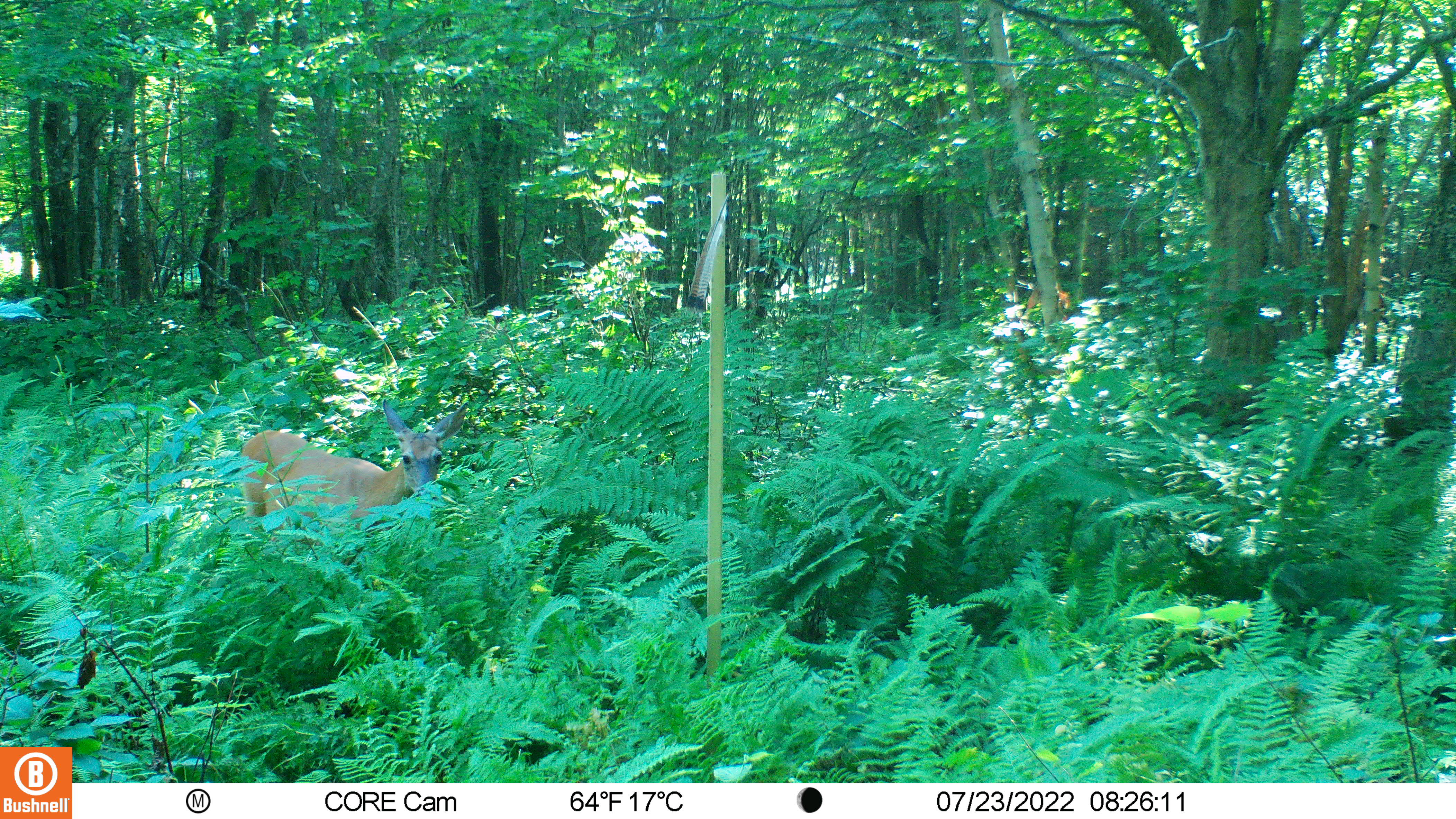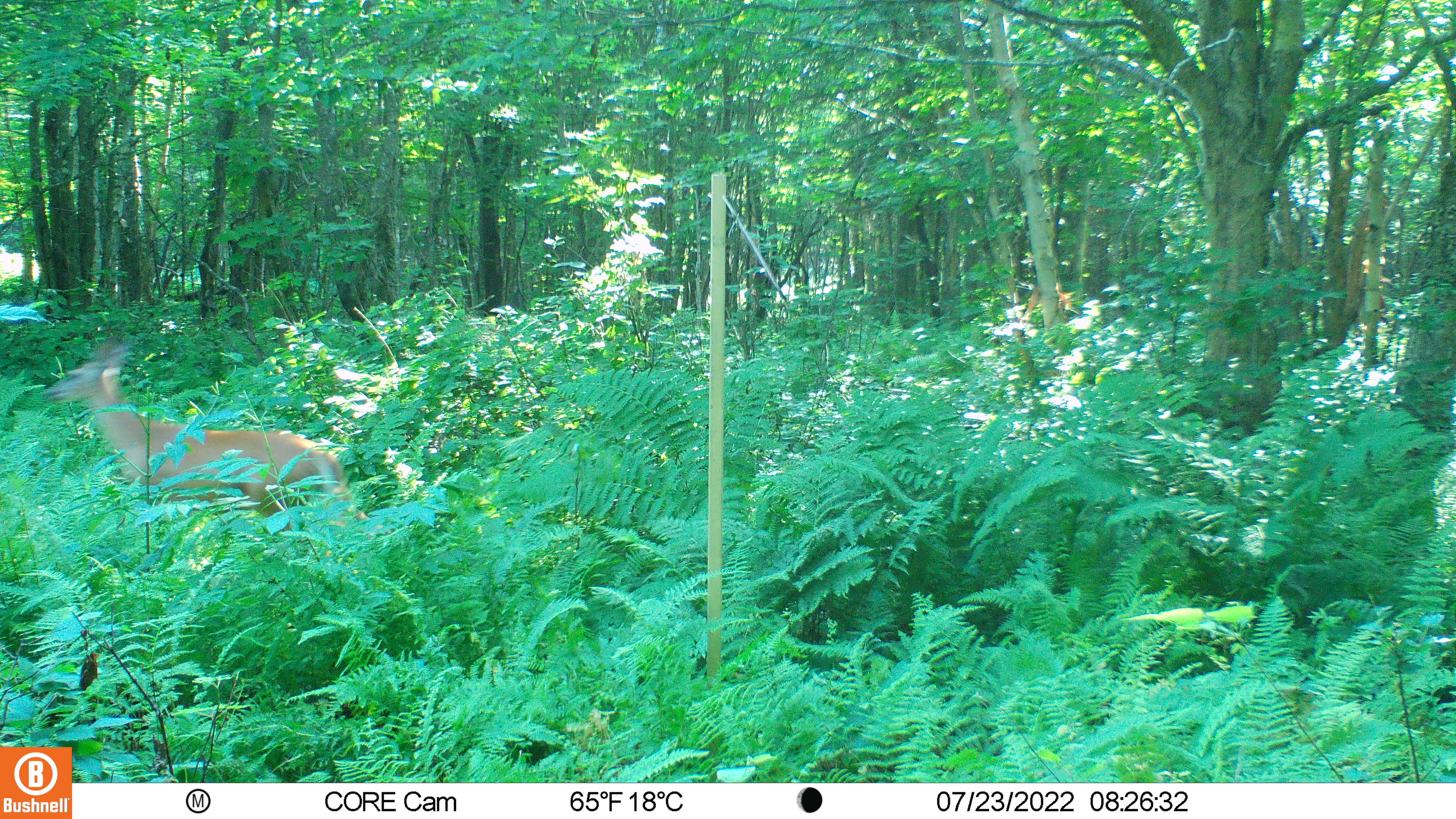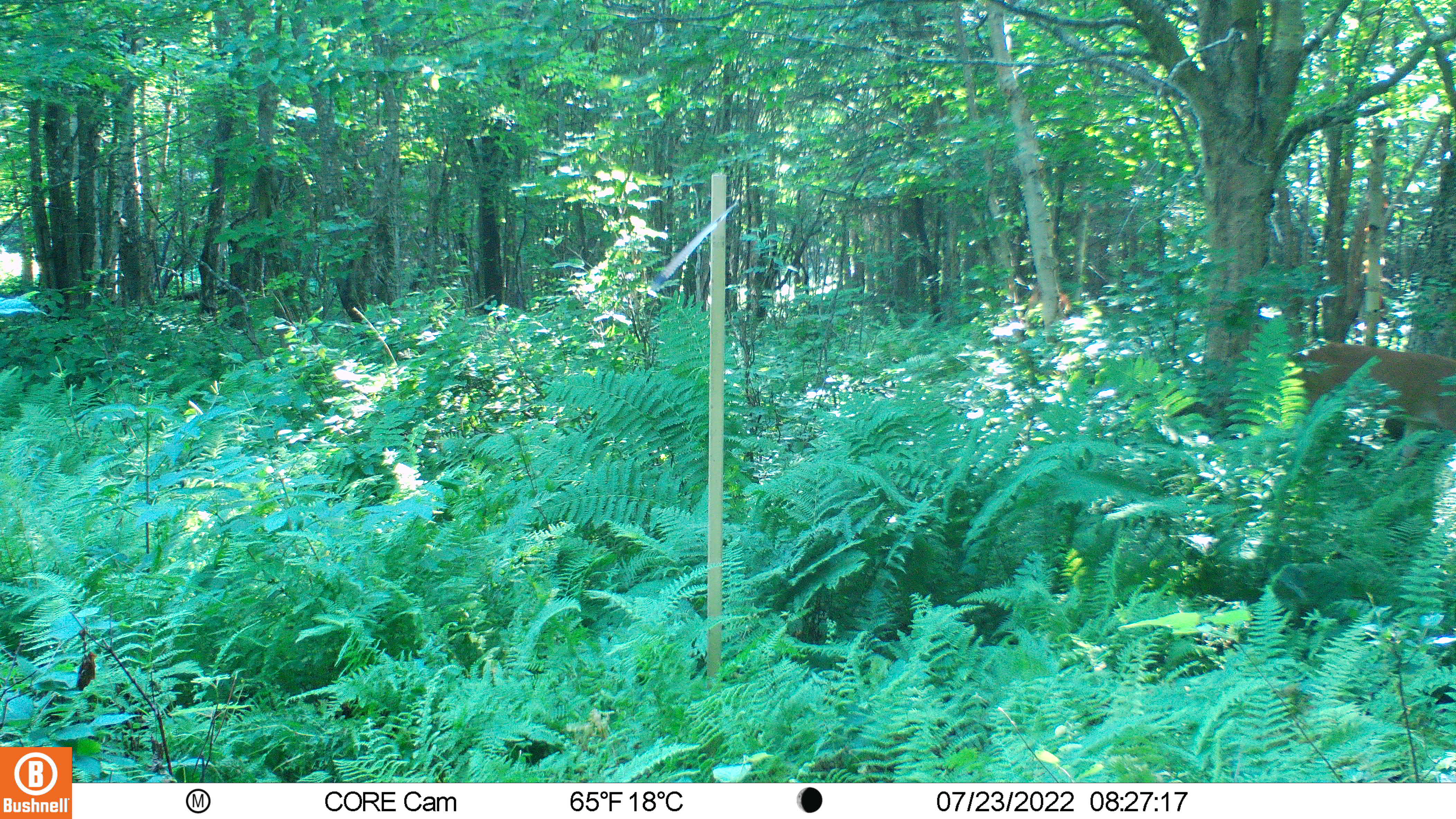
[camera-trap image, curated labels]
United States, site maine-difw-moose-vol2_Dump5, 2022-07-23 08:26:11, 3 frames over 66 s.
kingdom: Animalia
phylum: Chordata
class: Mammalia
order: Artiodactyla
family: Cervidae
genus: Odocoileus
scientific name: Odocoileus virginianus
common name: white-tailed deer